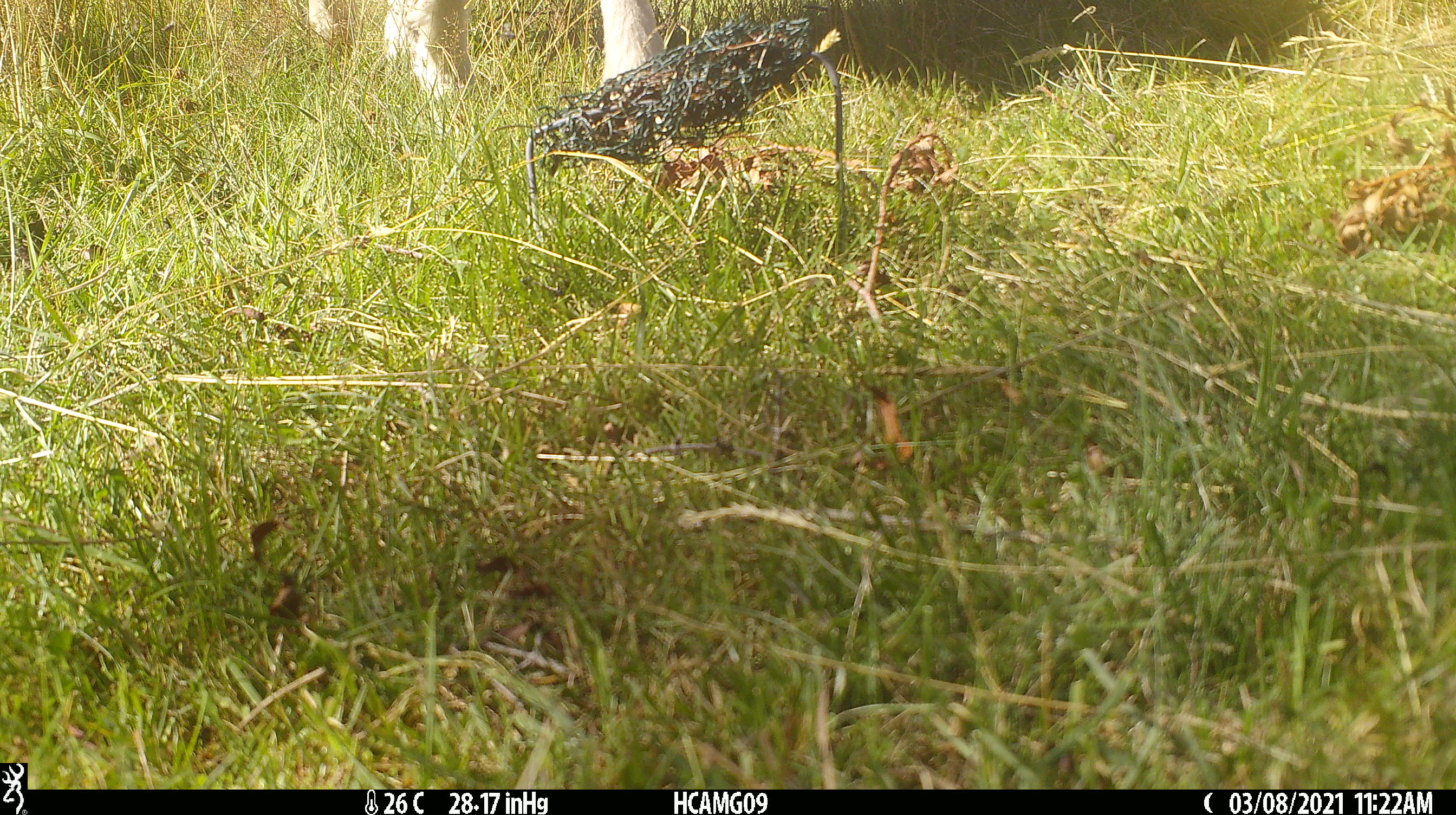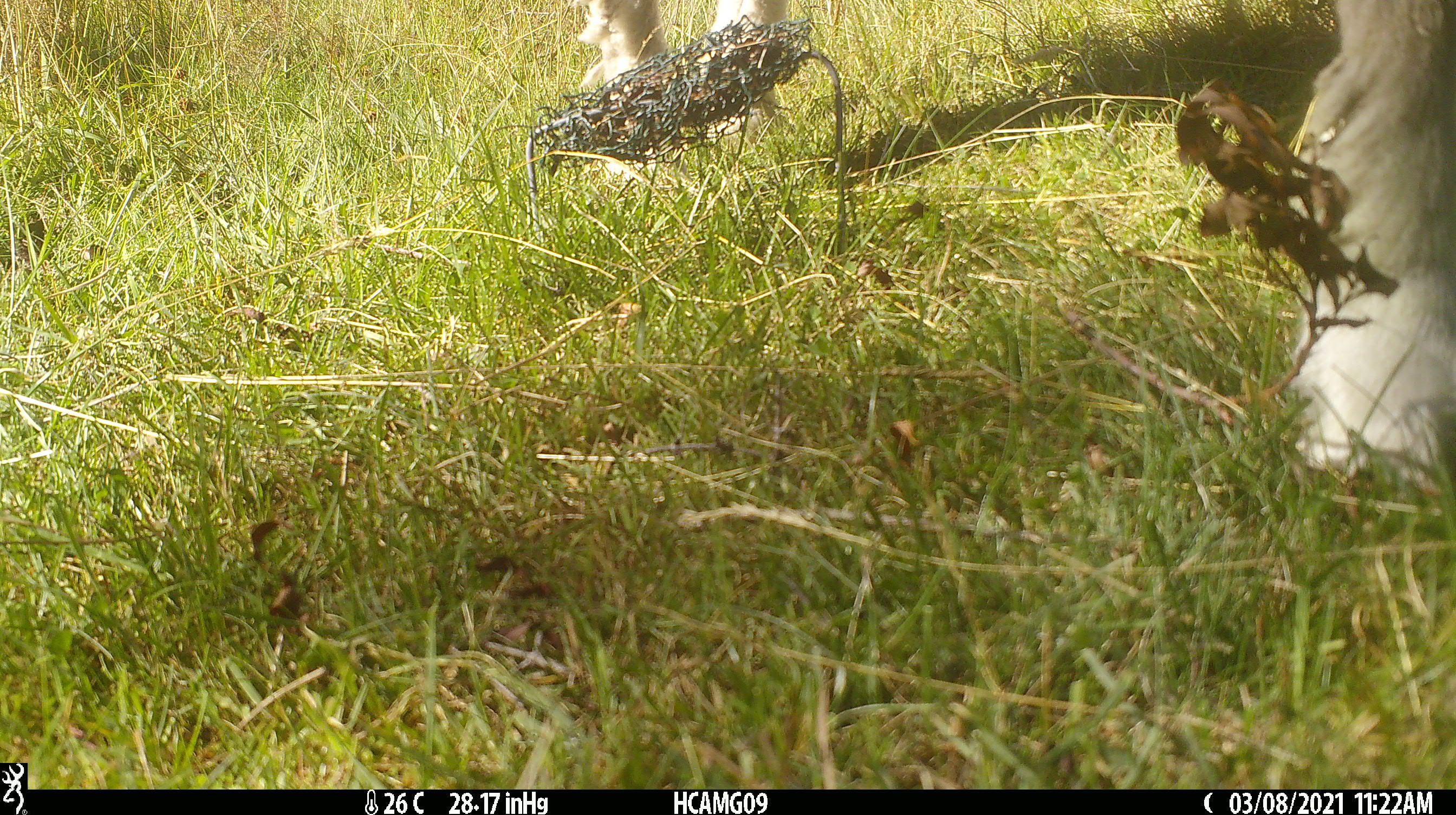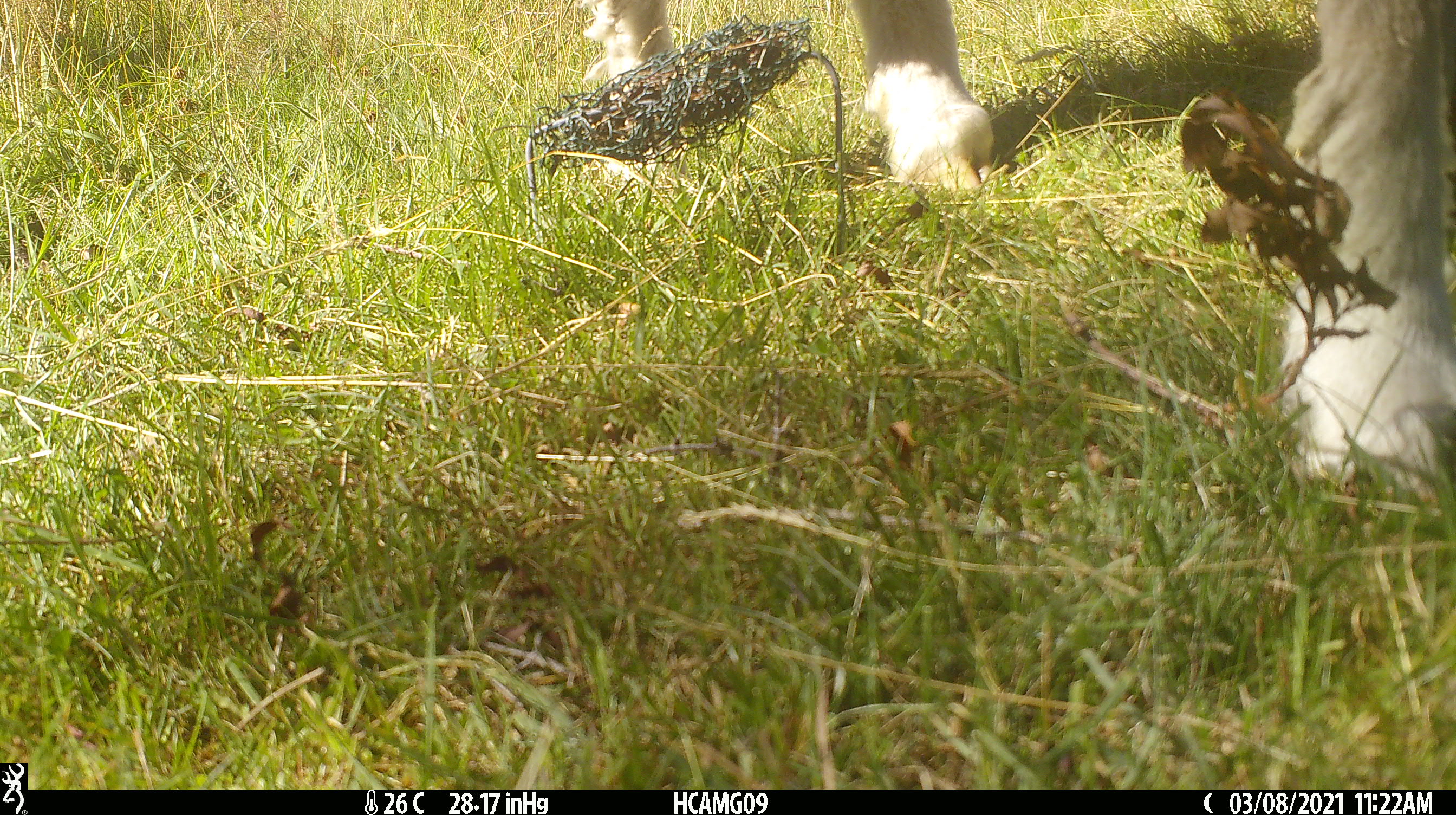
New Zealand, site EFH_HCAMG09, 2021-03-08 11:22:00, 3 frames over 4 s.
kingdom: Animalia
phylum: Chordata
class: Mammalia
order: Artiodactyla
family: Bovidae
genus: Ovis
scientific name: Ovis aries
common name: domestic sheep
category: sheep